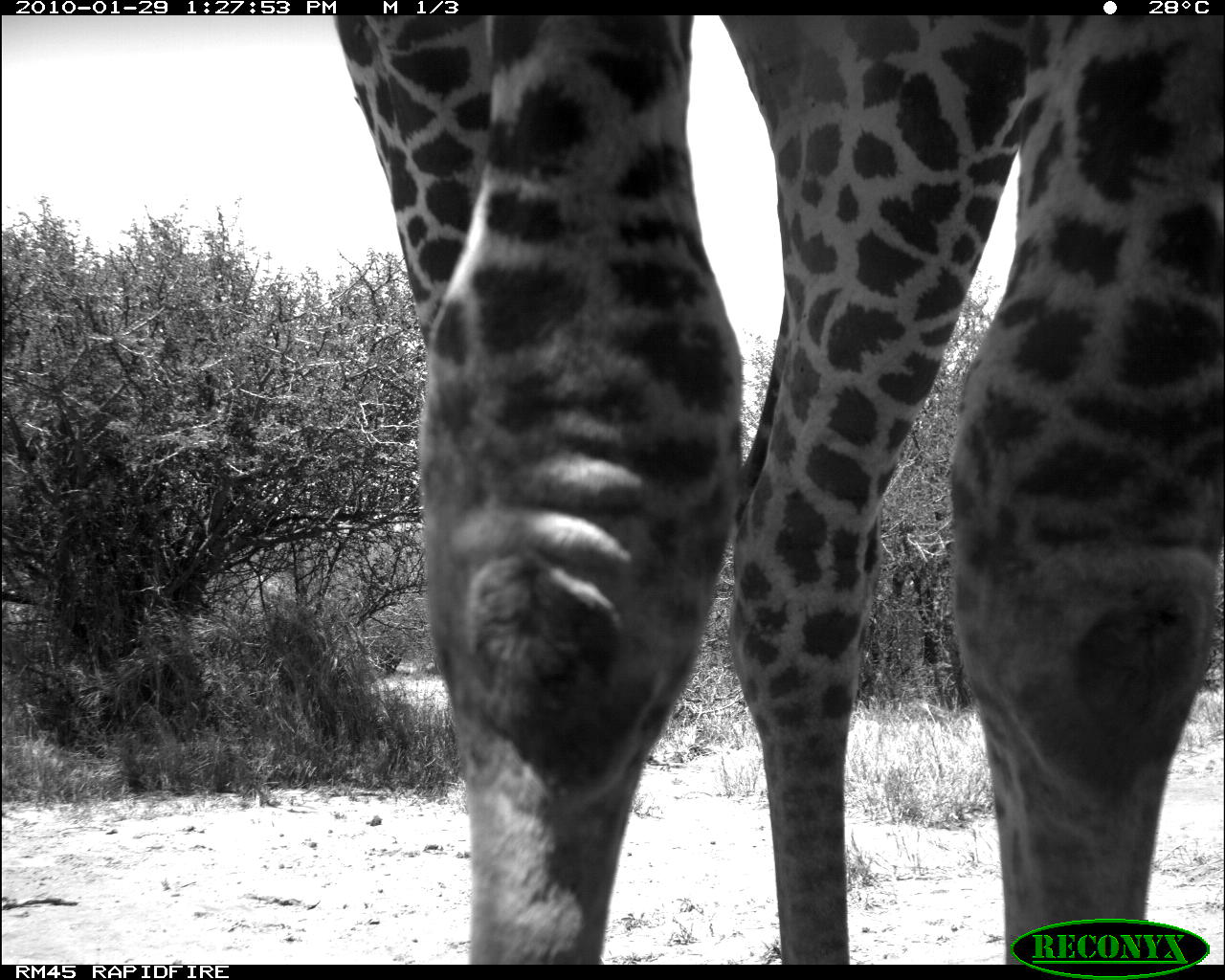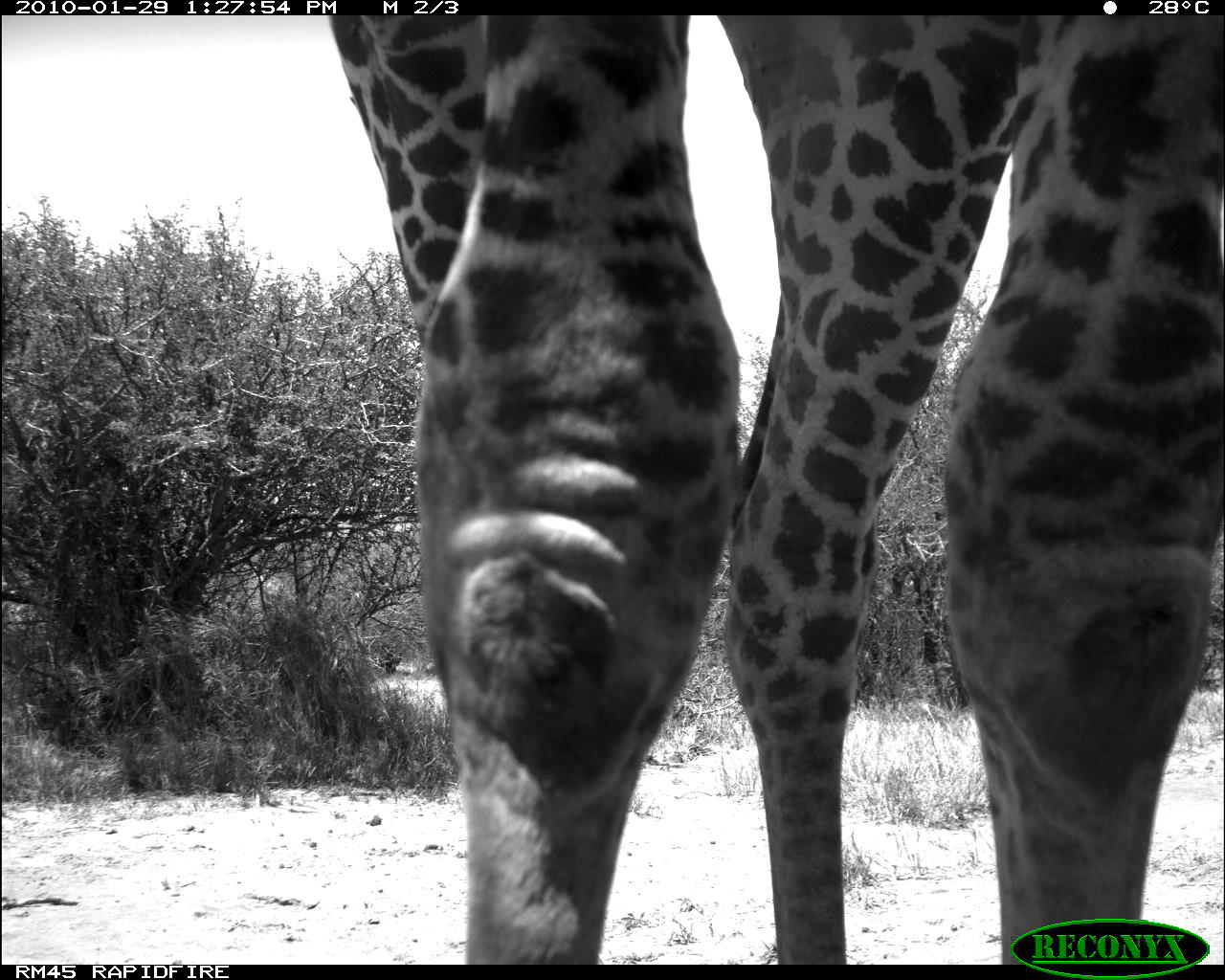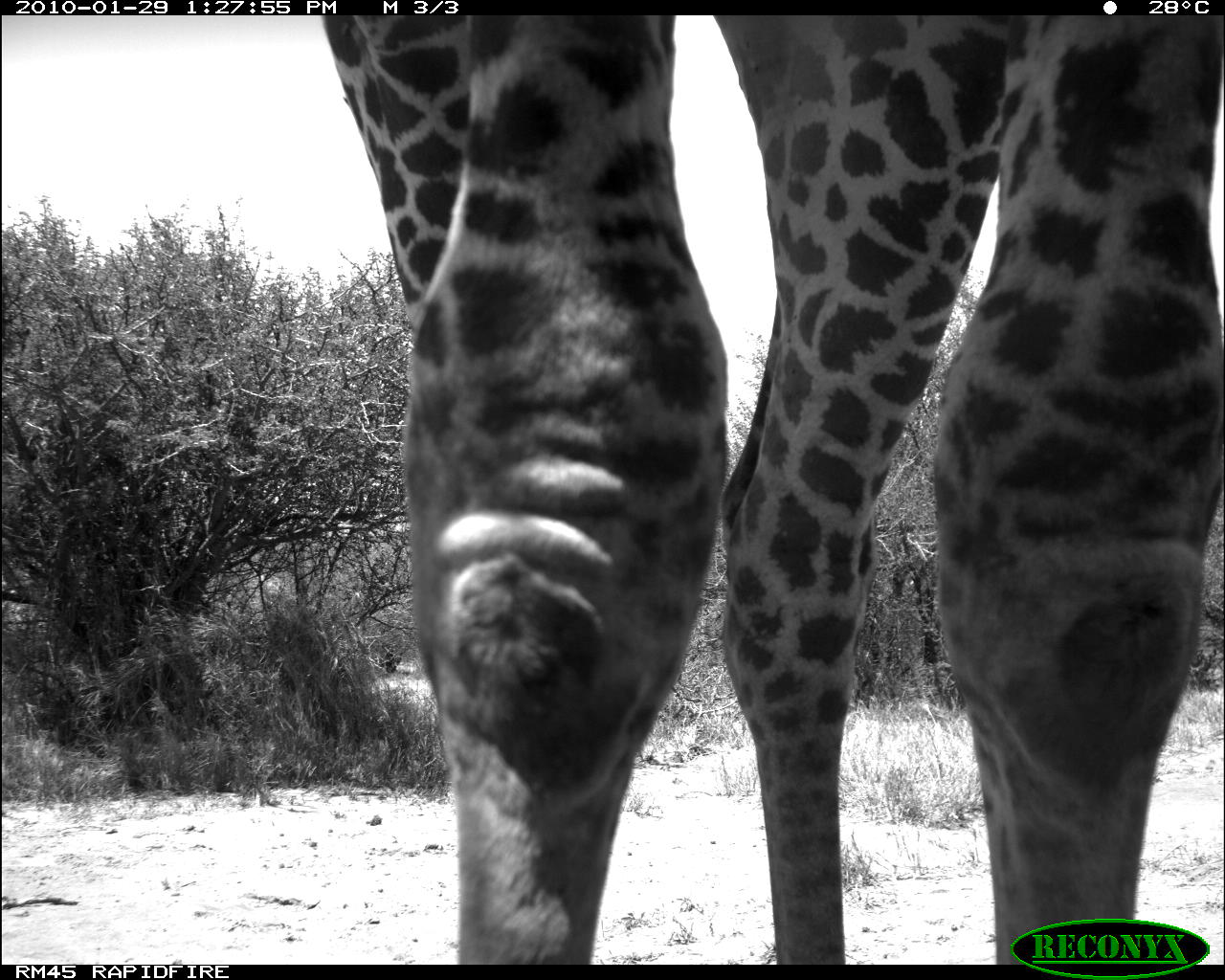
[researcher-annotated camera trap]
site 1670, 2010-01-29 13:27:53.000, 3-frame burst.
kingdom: Animalia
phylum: Chordata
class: Mammalia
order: Artiodactyla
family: Giraffidae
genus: Giraffa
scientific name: Giraffa camelopardalis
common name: giraffe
Giraffa camelopardalis (giraffe), count 1.